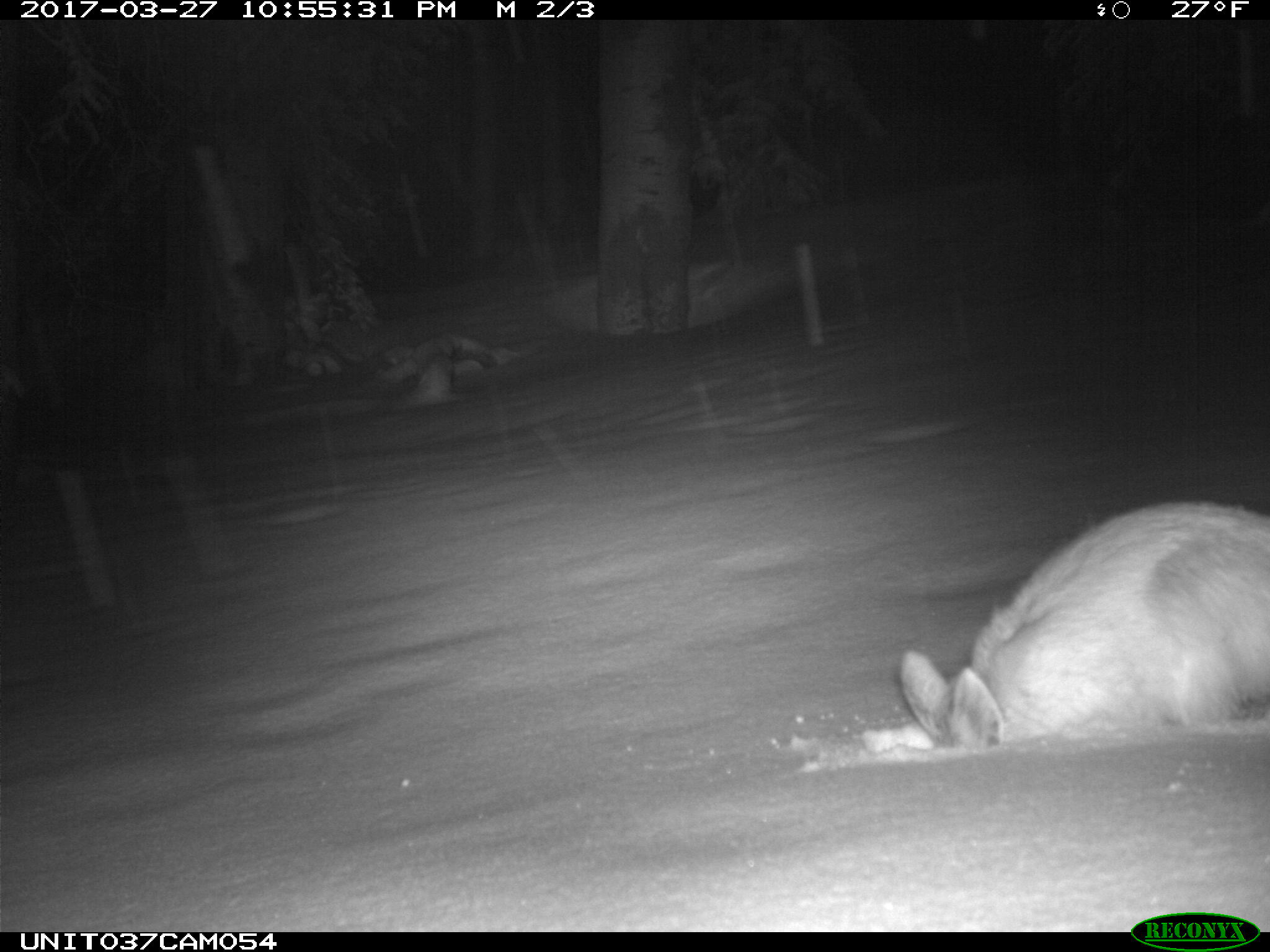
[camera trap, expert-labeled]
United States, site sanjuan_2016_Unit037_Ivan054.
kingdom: Animalia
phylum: Chordata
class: Mammalia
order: Lagomorpha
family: Leporidae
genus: Lepus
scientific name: Lepus americanus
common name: snowshoe hare